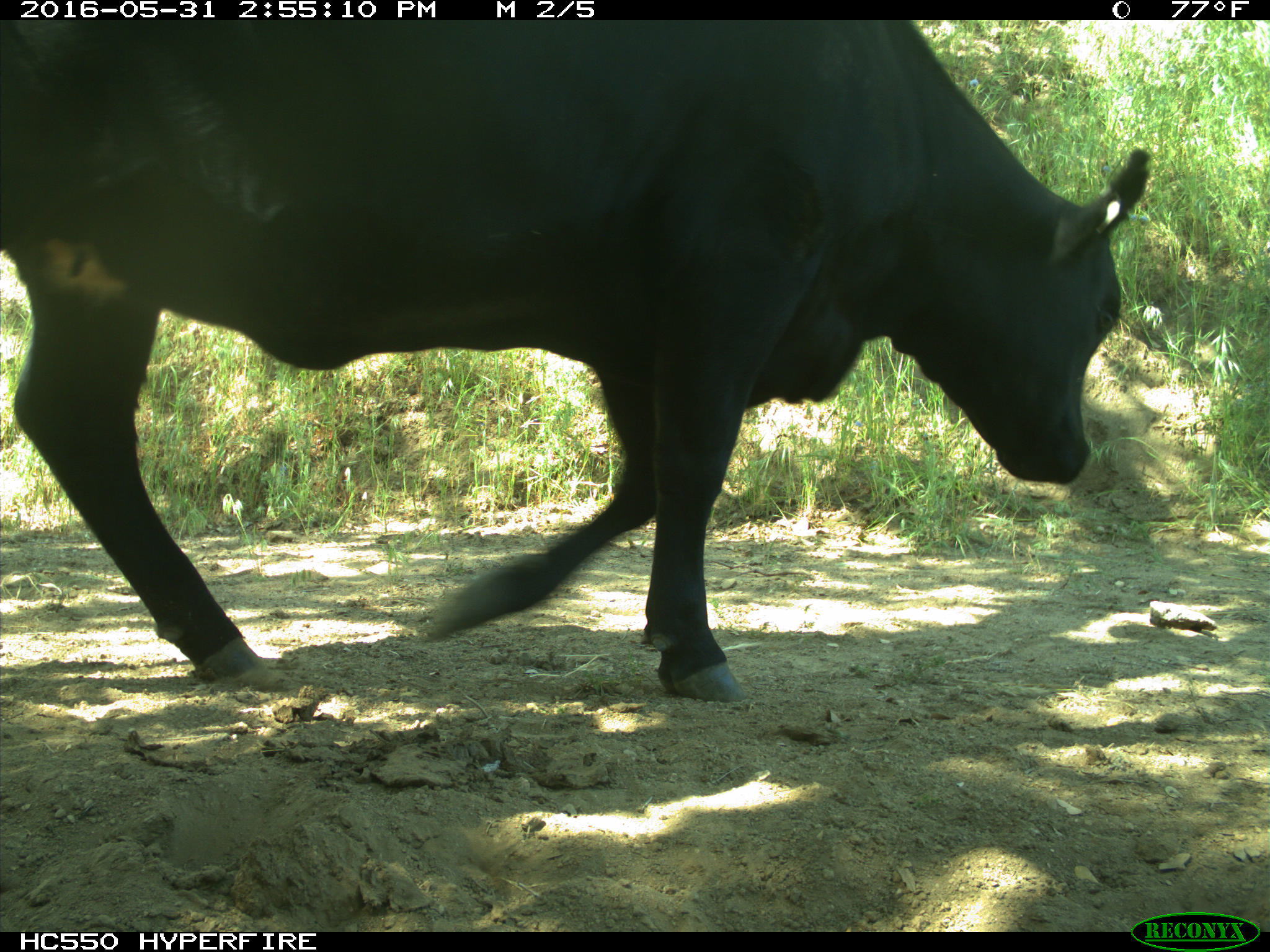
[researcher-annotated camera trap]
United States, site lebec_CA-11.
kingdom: Animalia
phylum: Chordata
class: Mammalia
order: Artiodactyla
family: Bovidae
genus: Bos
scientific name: Bos taurus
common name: domestic cow